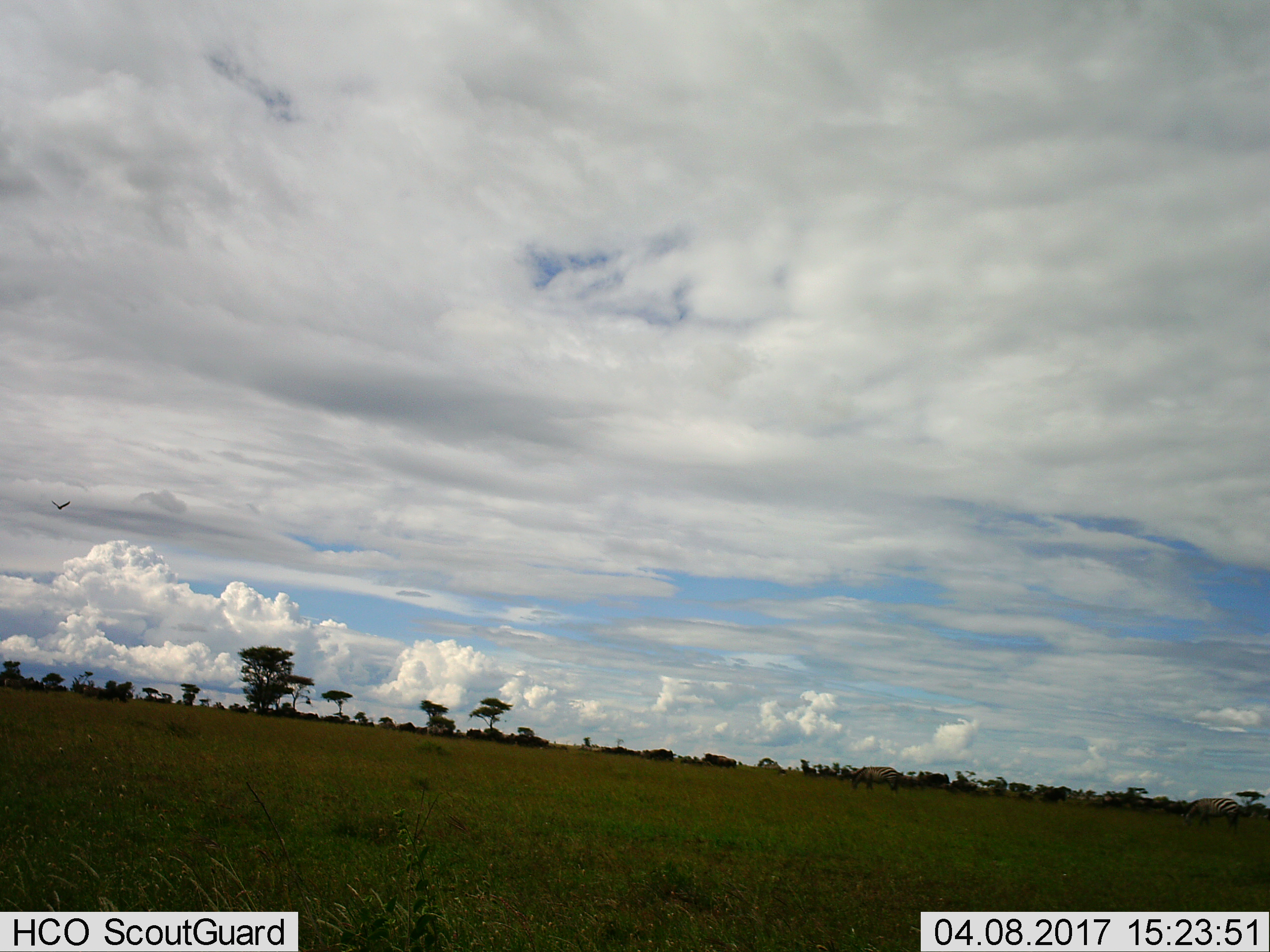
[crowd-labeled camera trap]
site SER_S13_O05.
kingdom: Animalia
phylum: Chordata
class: Mammalia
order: Perissodactyla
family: Equidae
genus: Equus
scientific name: Equus quagga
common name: plains zebra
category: zebraplains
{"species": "zebraplains (plains zebra) (Equus quagga)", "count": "2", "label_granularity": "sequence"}